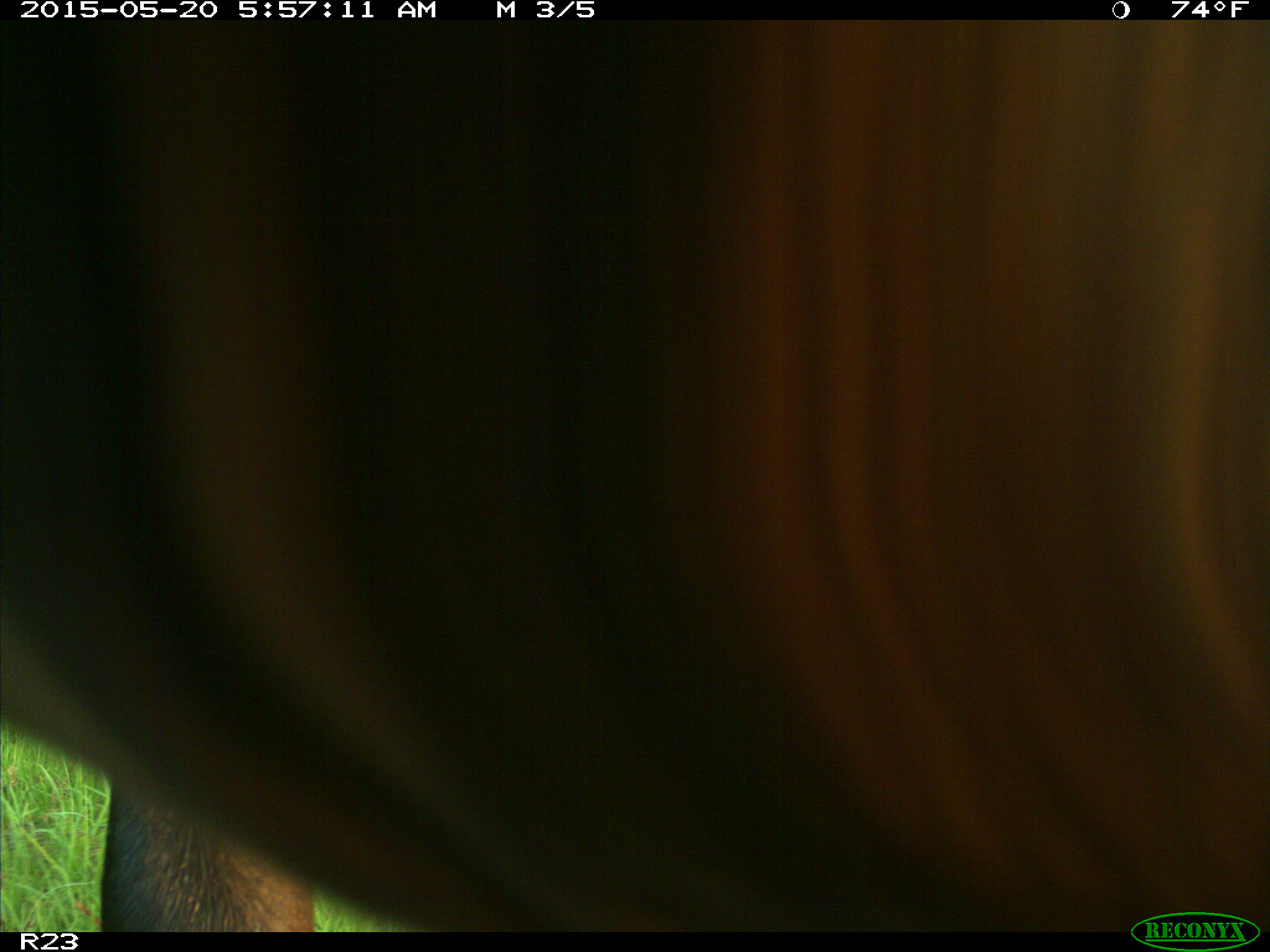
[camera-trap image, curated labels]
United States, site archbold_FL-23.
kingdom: Animalia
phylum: Chordata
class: Mammalia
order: Artiodactyla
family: Bovidae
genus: Bos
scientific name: Bos taurus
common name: domestic cow